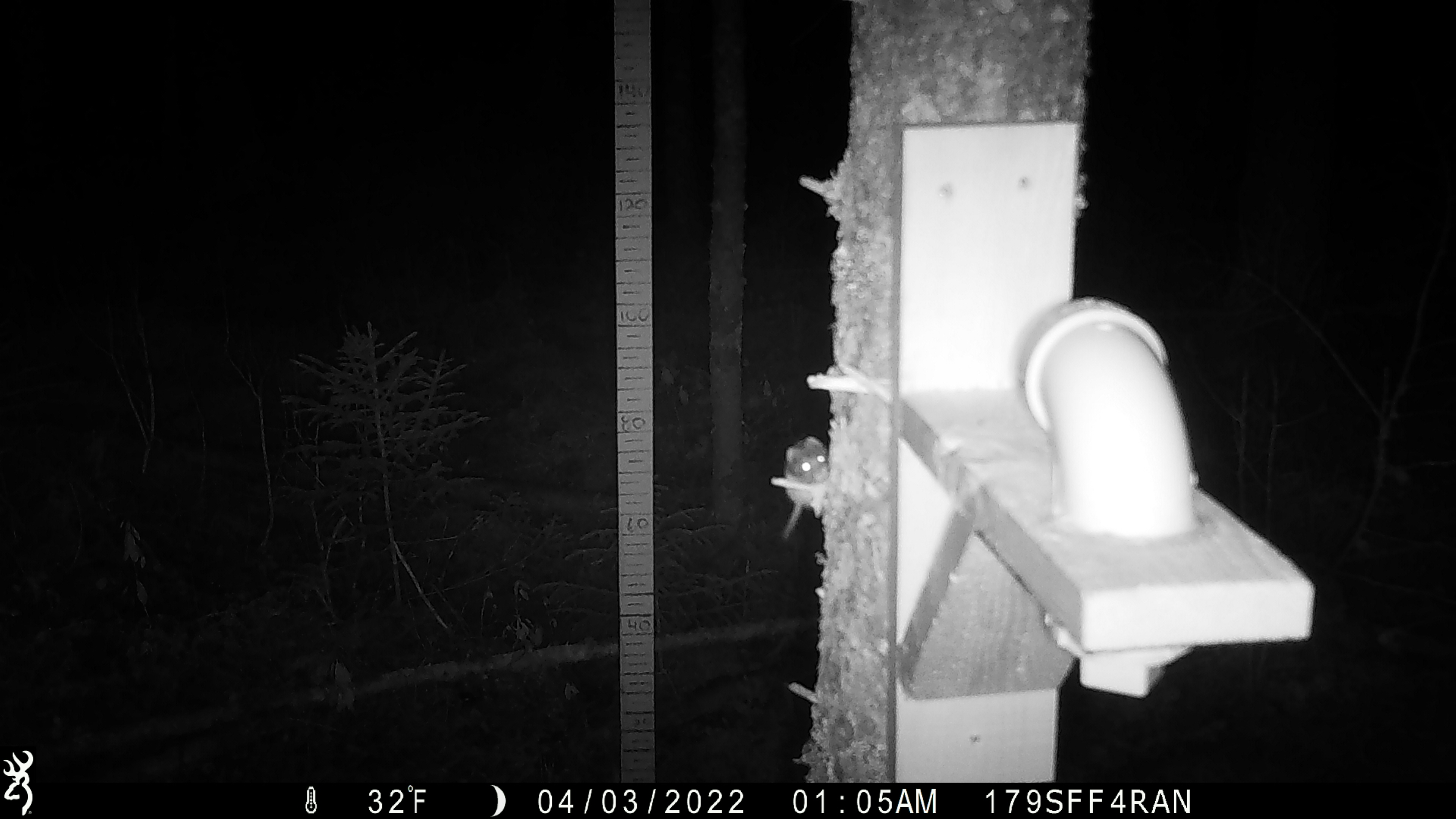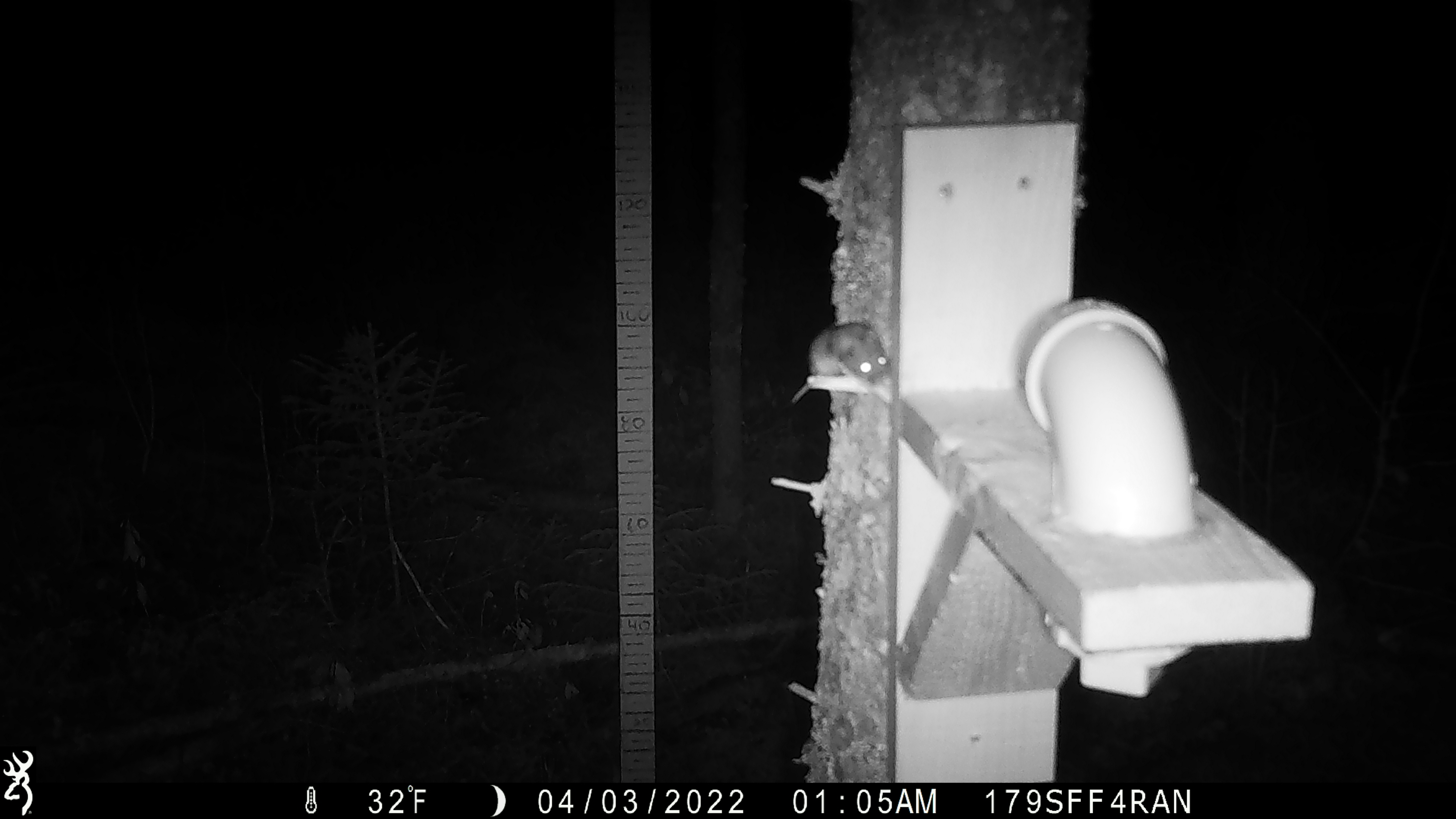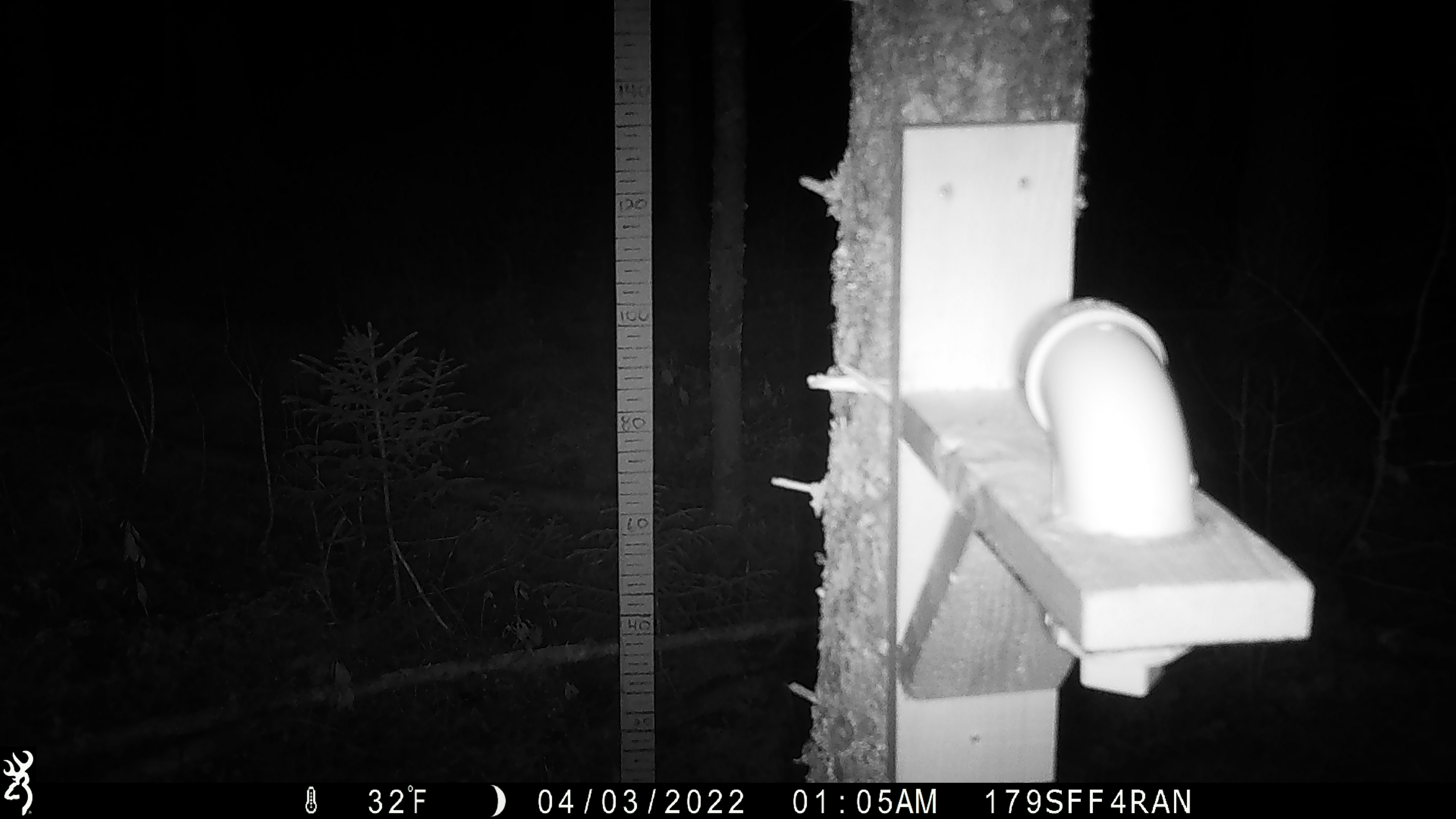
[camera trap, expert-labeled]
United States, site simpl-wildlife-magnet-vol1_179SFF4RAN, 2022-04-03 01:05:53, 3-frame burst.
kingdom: Animalia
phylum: Chordata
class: Mammalia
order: Rodentia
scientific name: Rodentia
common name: mouse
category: mouse sp.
Mouse sp. (mouse) (Rodentia).